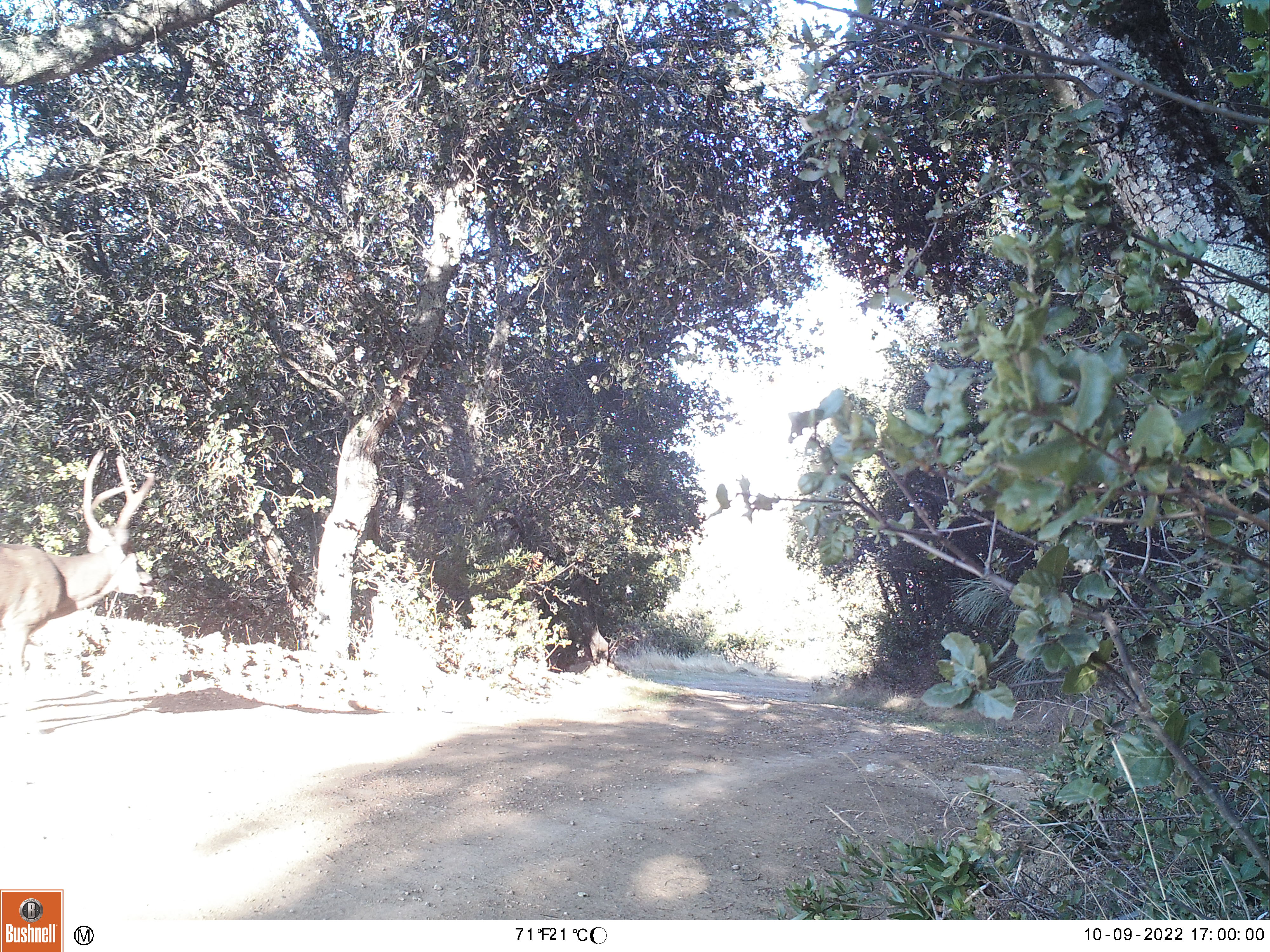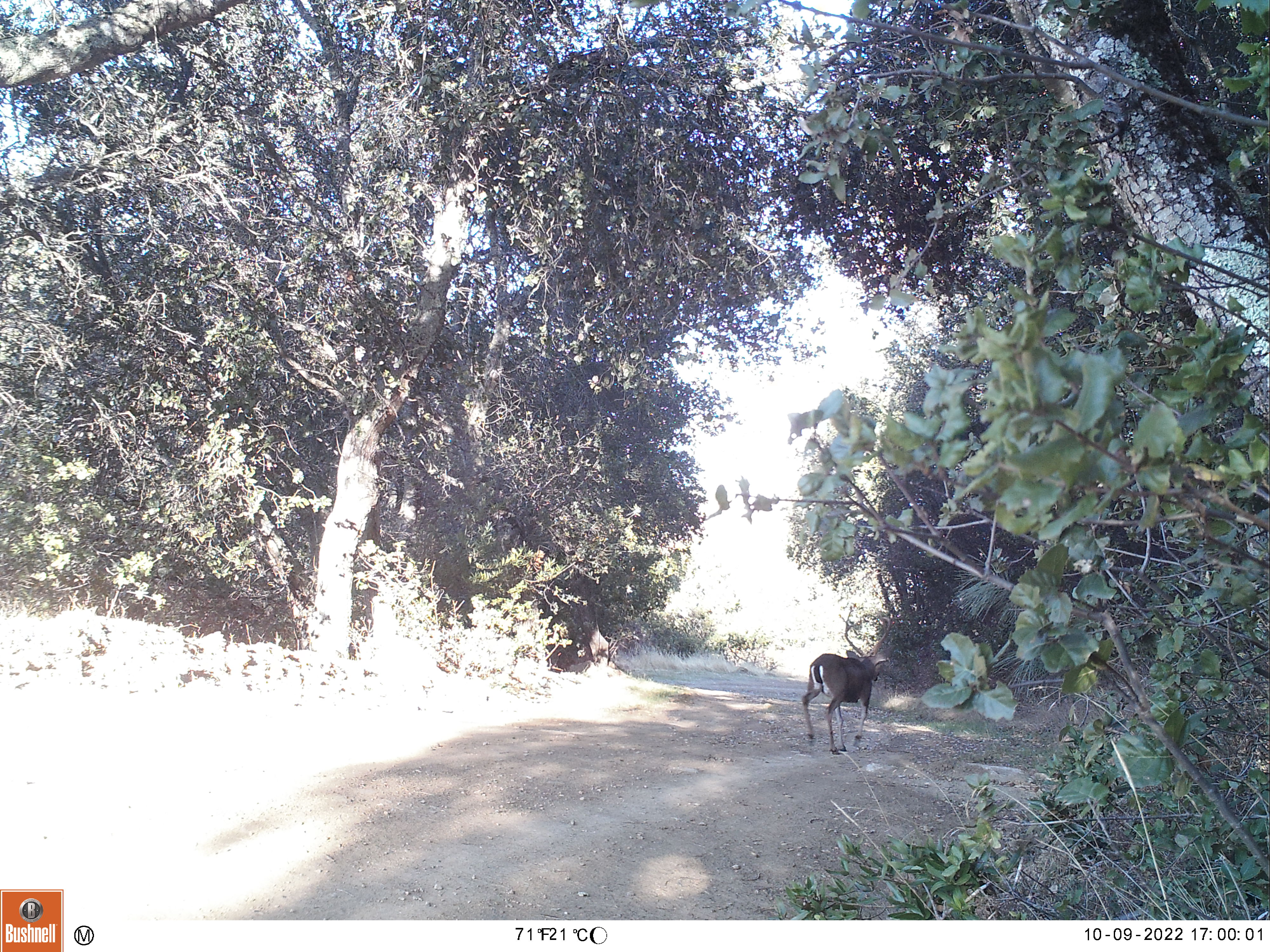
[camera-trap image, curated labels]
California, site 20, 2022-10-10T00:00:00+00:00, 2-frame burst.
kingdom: Animalia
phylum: Chordata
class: Mammalia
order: Artiodactyla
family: Cervidae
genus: Odocoileus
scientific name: Odocoileus hemionus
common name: mule deer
Mule deer (Odocoileus hemionus).